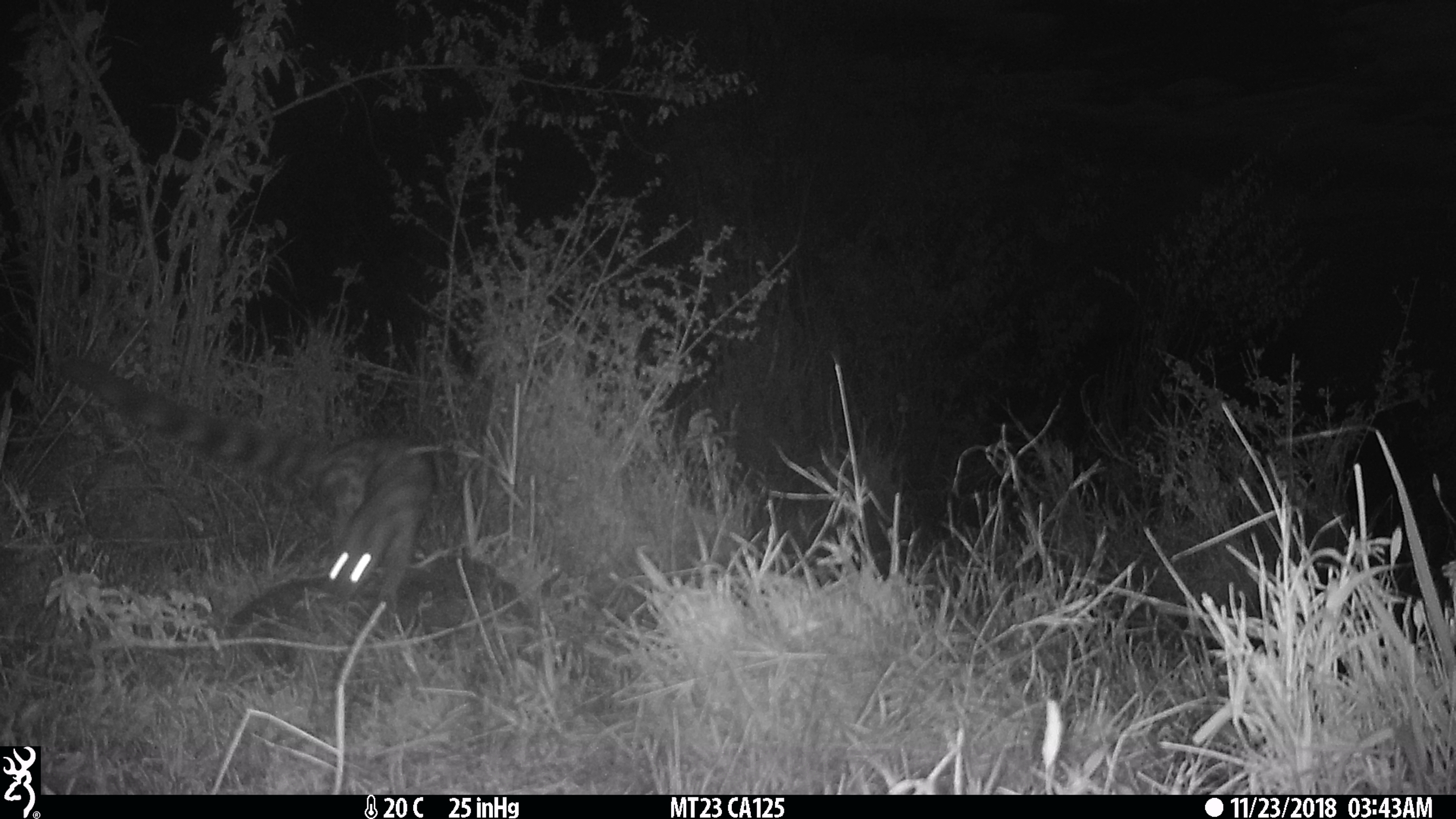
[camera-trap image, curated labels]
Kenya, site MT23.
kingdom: Animalia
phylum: Chordata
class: Mammalia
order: Carnivora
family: Viverridae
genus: Genetta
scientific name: Genetta genetta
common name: genet